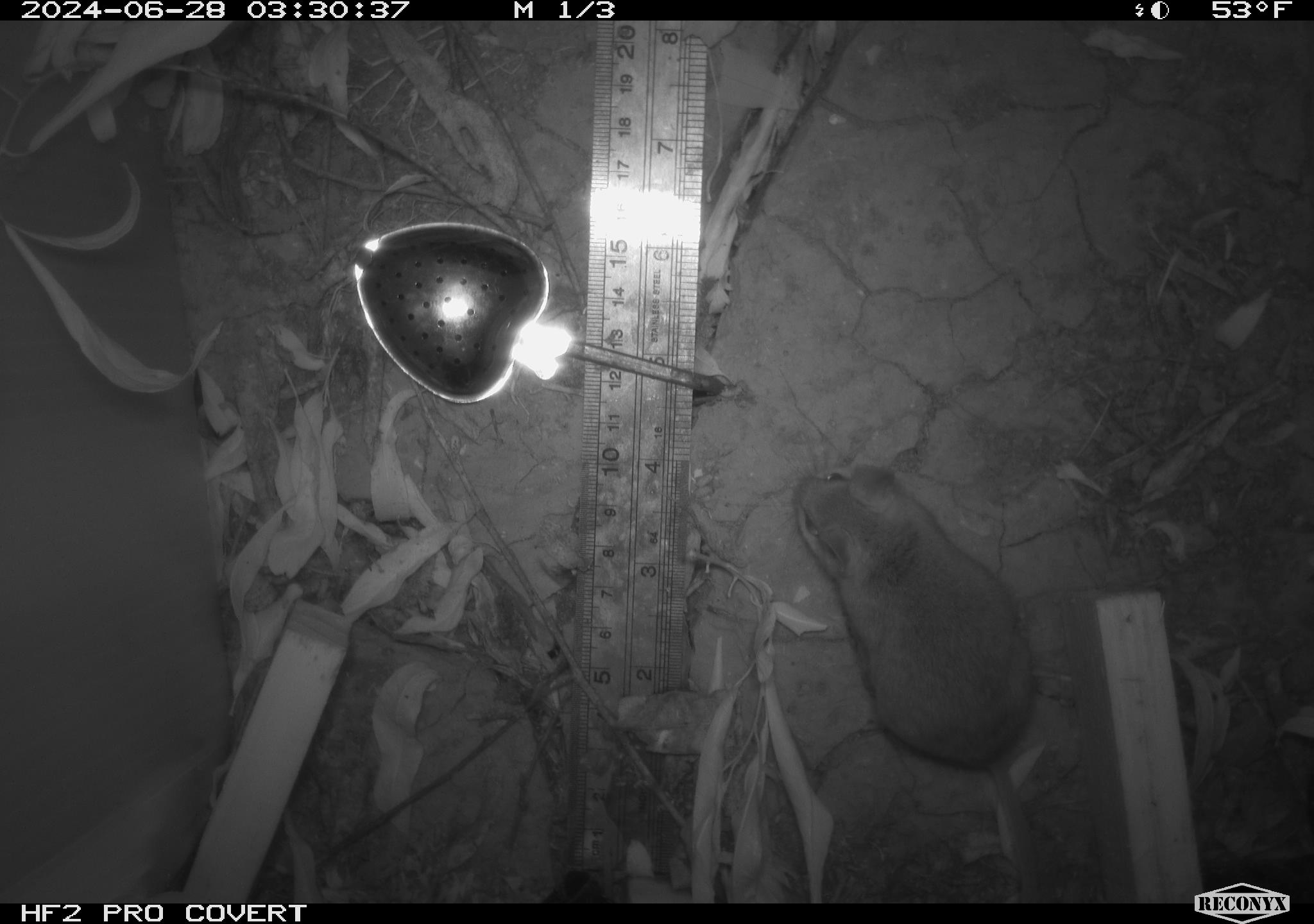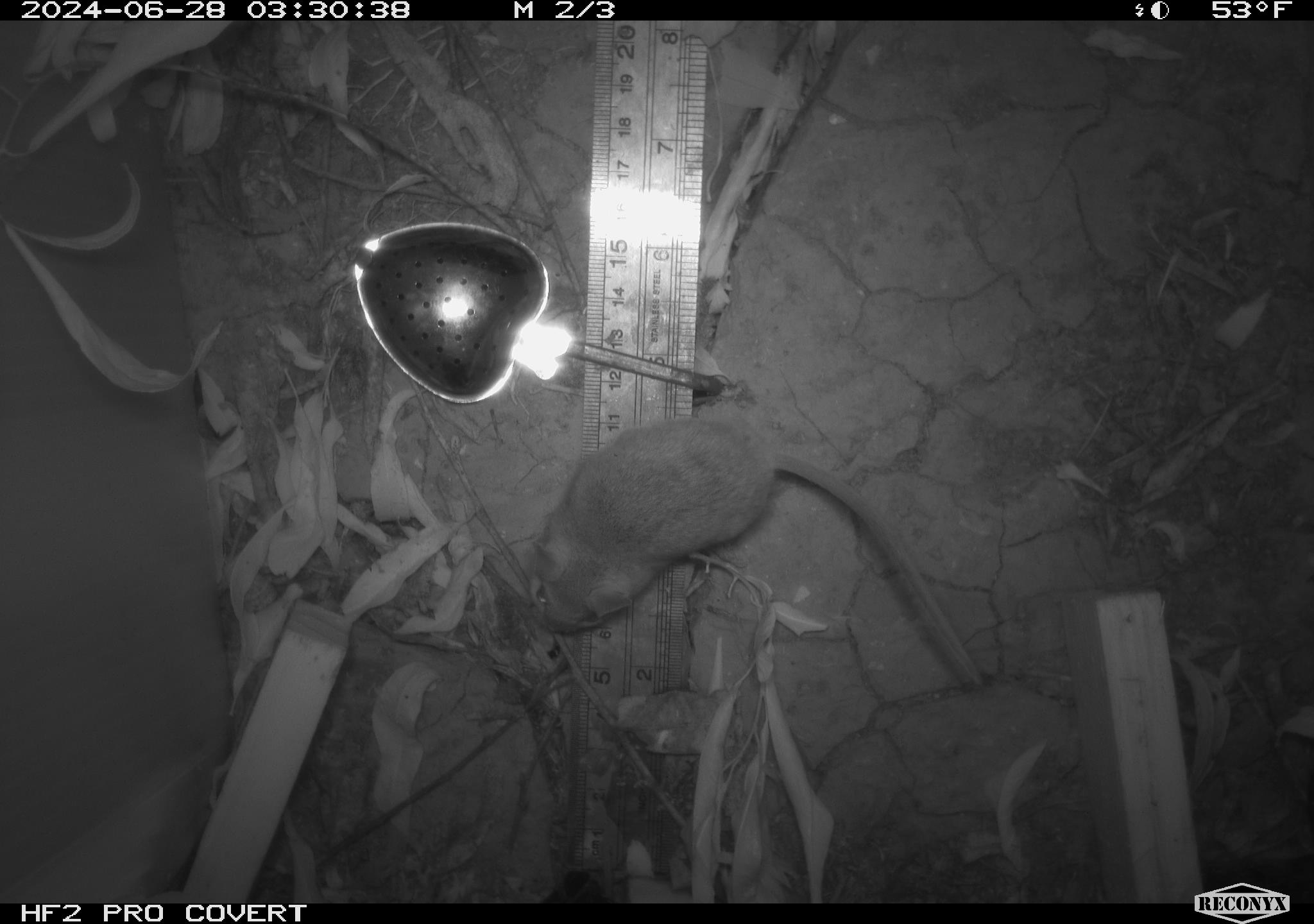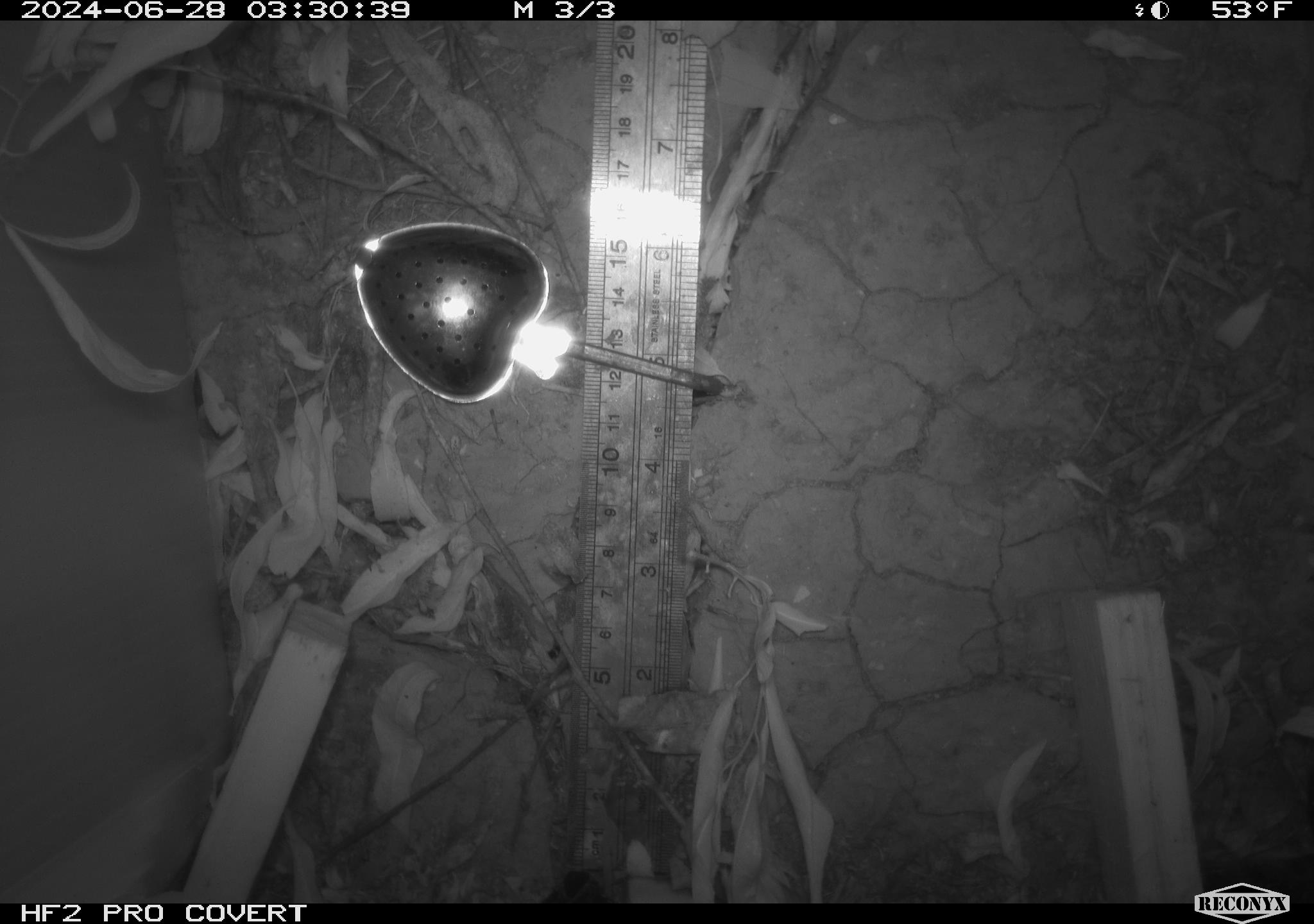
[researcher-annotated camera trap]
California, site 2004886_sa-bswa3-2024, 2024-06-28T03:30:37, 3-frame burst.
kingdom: Animalia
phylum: Chordata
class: Mammalia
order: Rodentia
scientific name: Rodentia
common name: mouse species